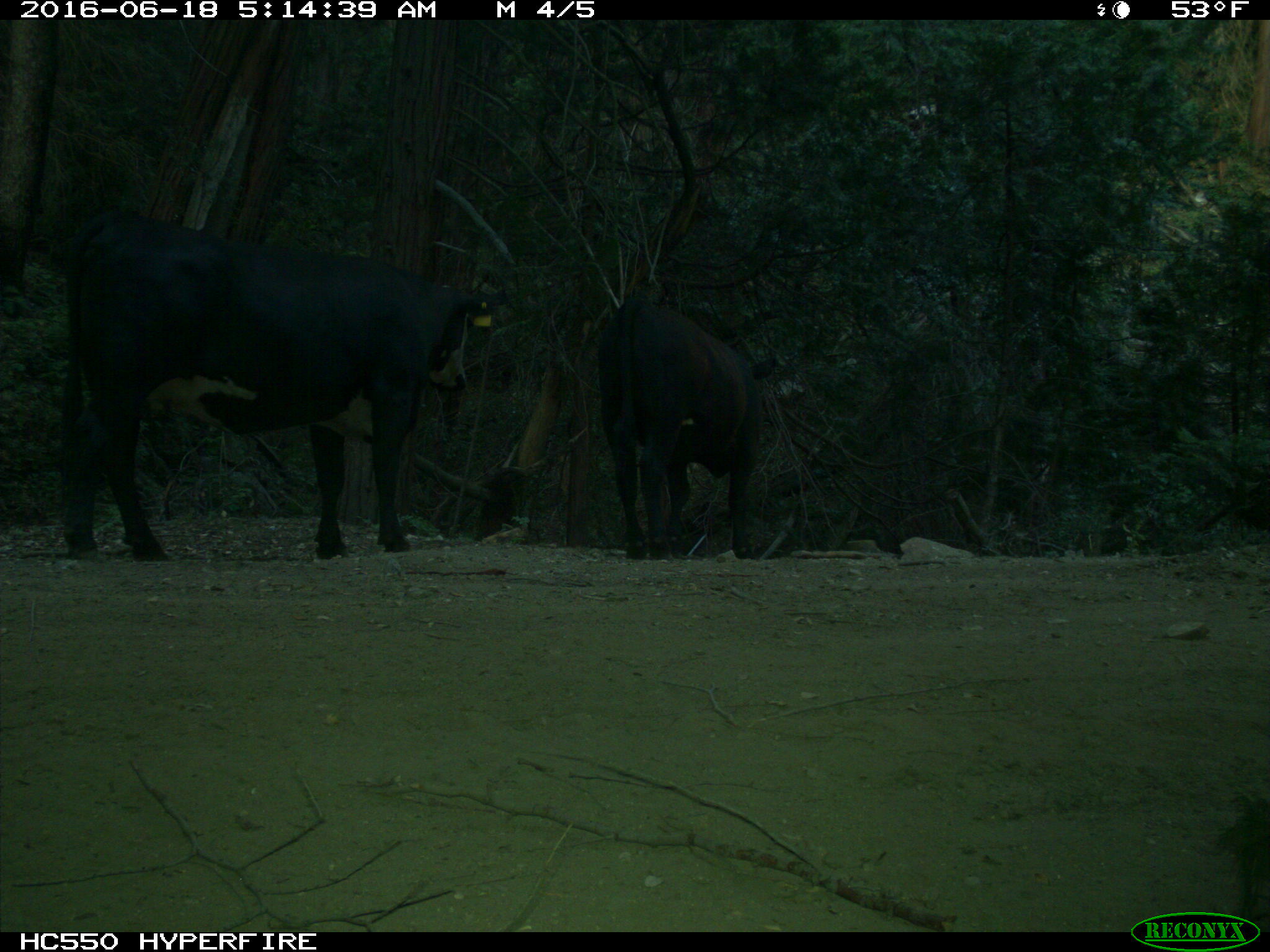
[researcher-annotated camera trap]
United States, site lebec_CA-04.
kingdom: Animalia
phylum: Chordata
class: Mammalia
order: Artiodactyla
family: Bovidae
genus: Bos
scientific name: Bos taurus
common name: domestic cow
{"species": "Bos taurus (domestic cow)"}